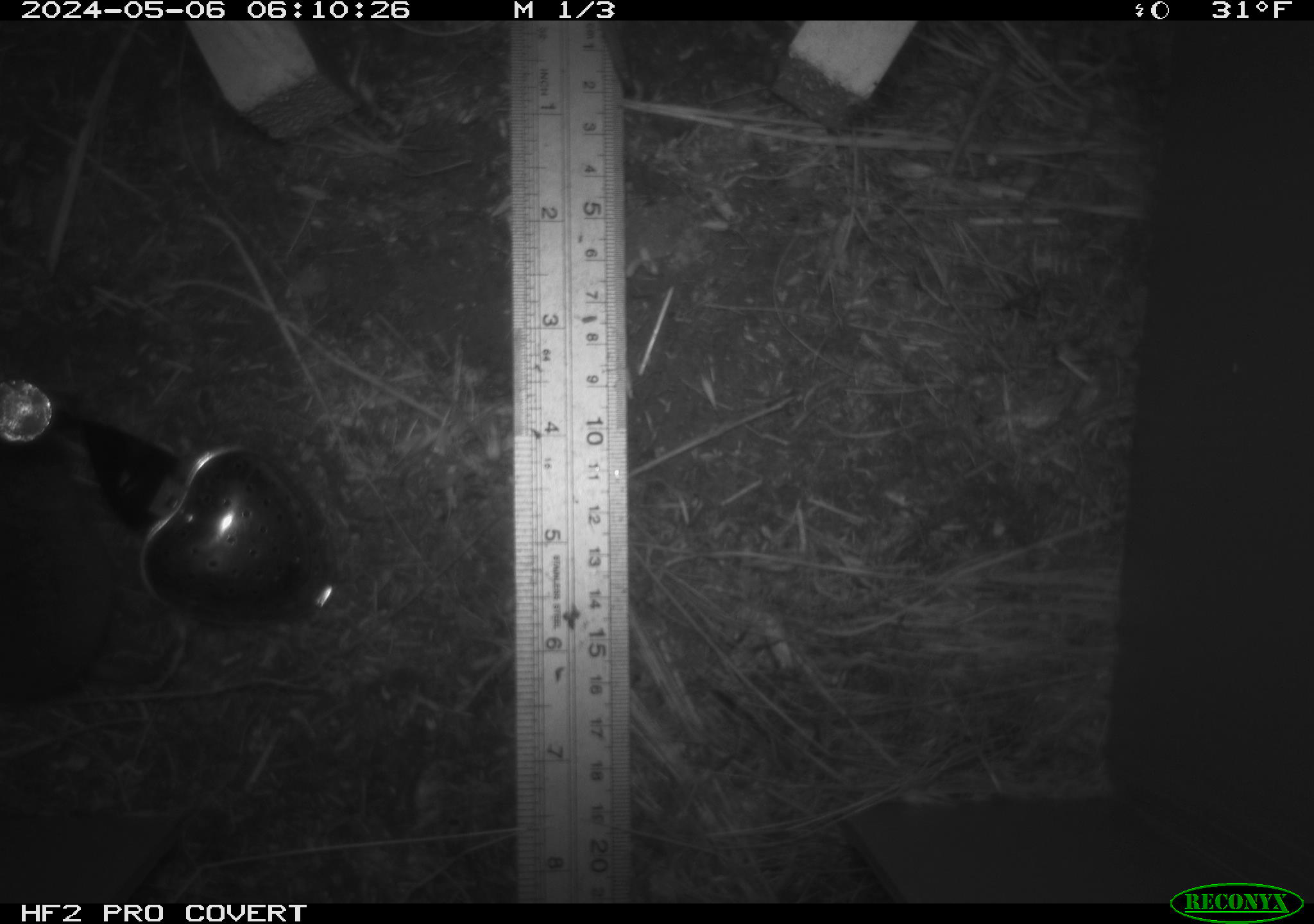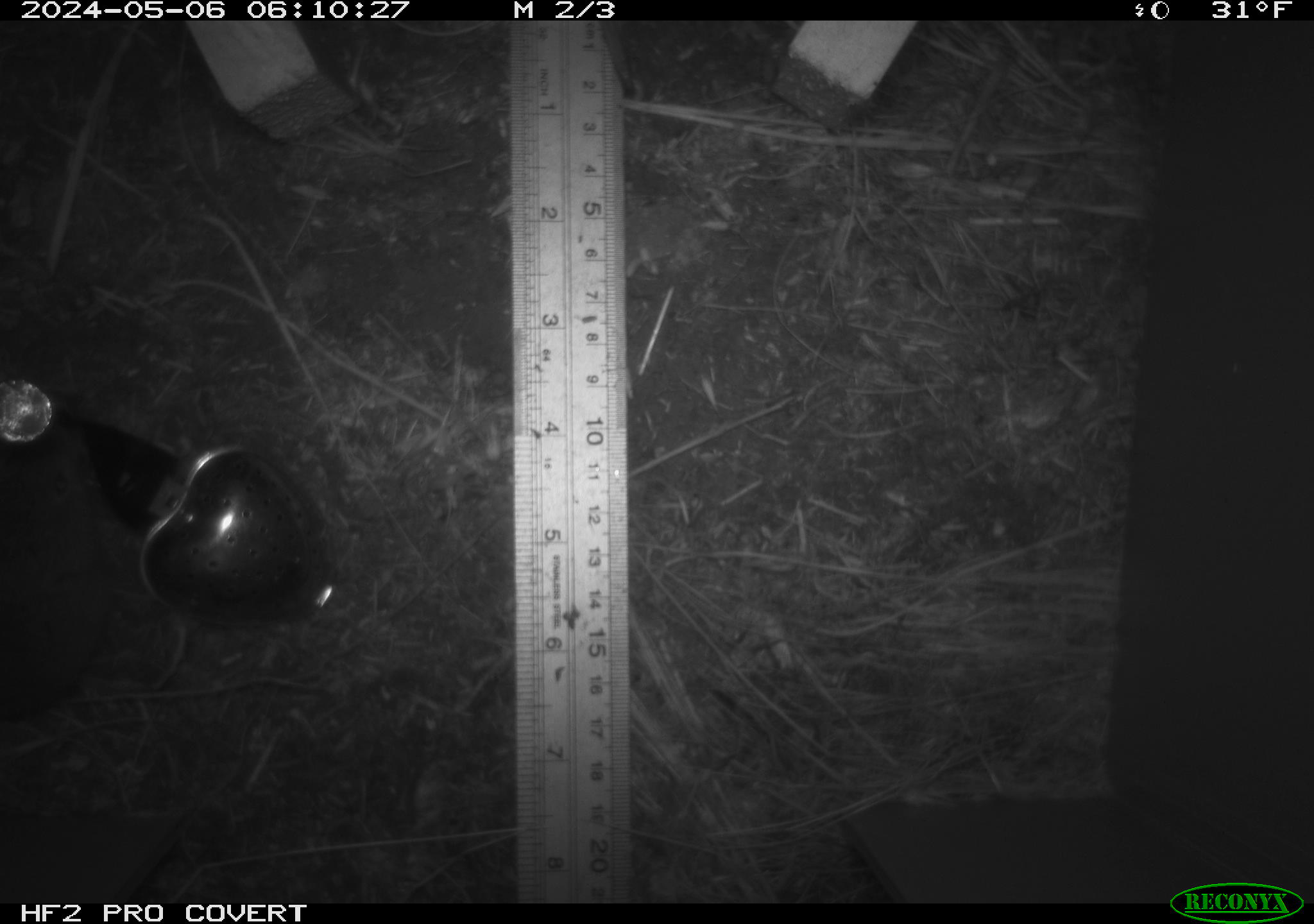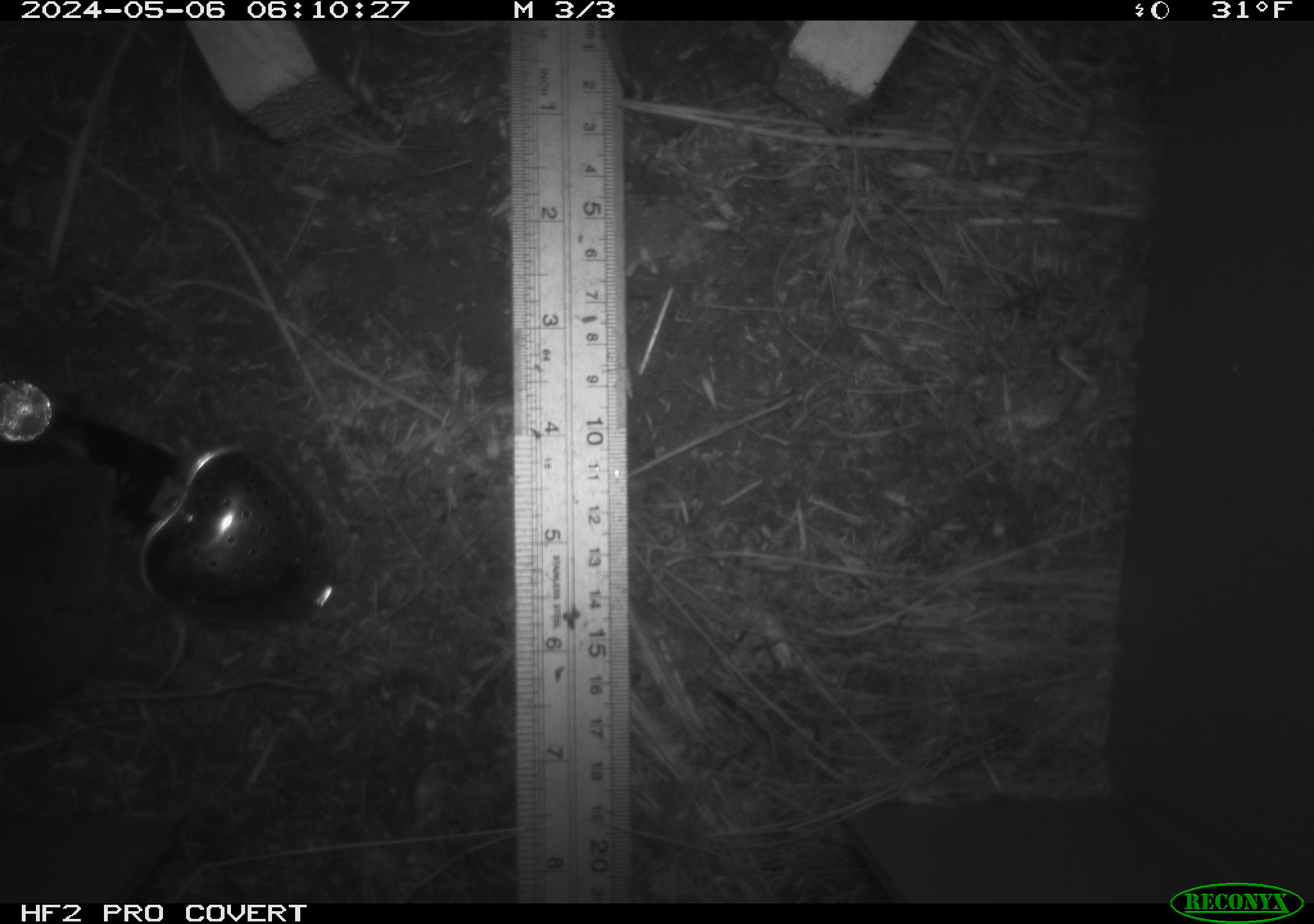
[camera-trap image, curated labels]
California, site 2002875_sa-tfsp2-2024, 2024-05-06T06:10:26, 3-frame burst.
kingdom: Animalia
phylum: Chordata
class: Mammalia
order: Rodentia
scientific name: Rodentia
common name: rodent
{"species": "rodent (Rodentia)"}